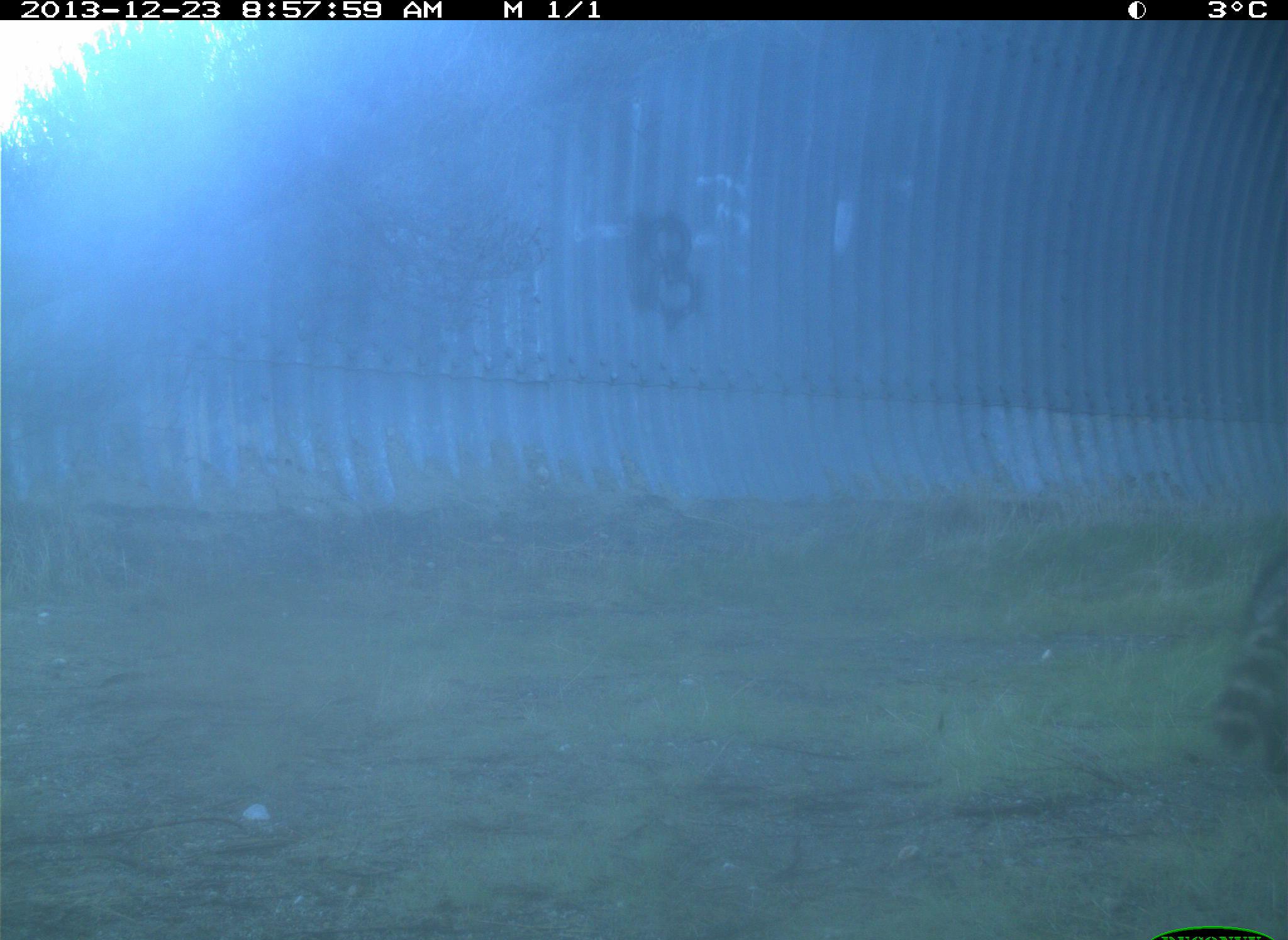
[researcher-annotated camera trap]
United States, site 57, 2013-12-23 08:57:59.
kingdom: Animalia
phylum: Chordata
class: Mammalia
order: Carnivora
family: Procyonidae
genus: Procyon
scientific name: Procyon lotor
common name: raccoon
Raccoon (Procyon lotor).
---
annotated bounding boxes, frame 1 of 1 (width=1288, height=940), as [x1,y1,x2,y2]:
raccoon: [1205,539,1288,789]